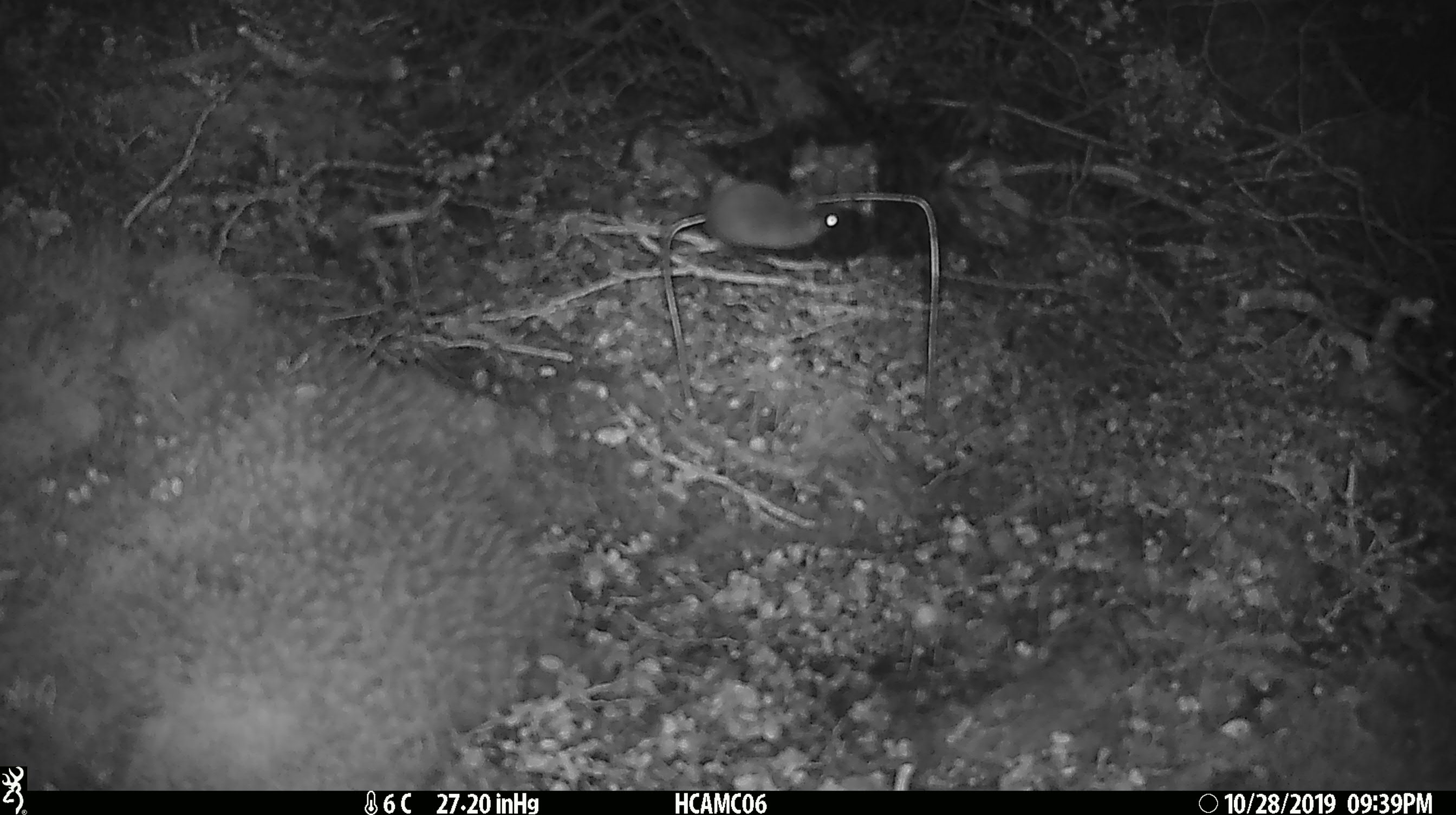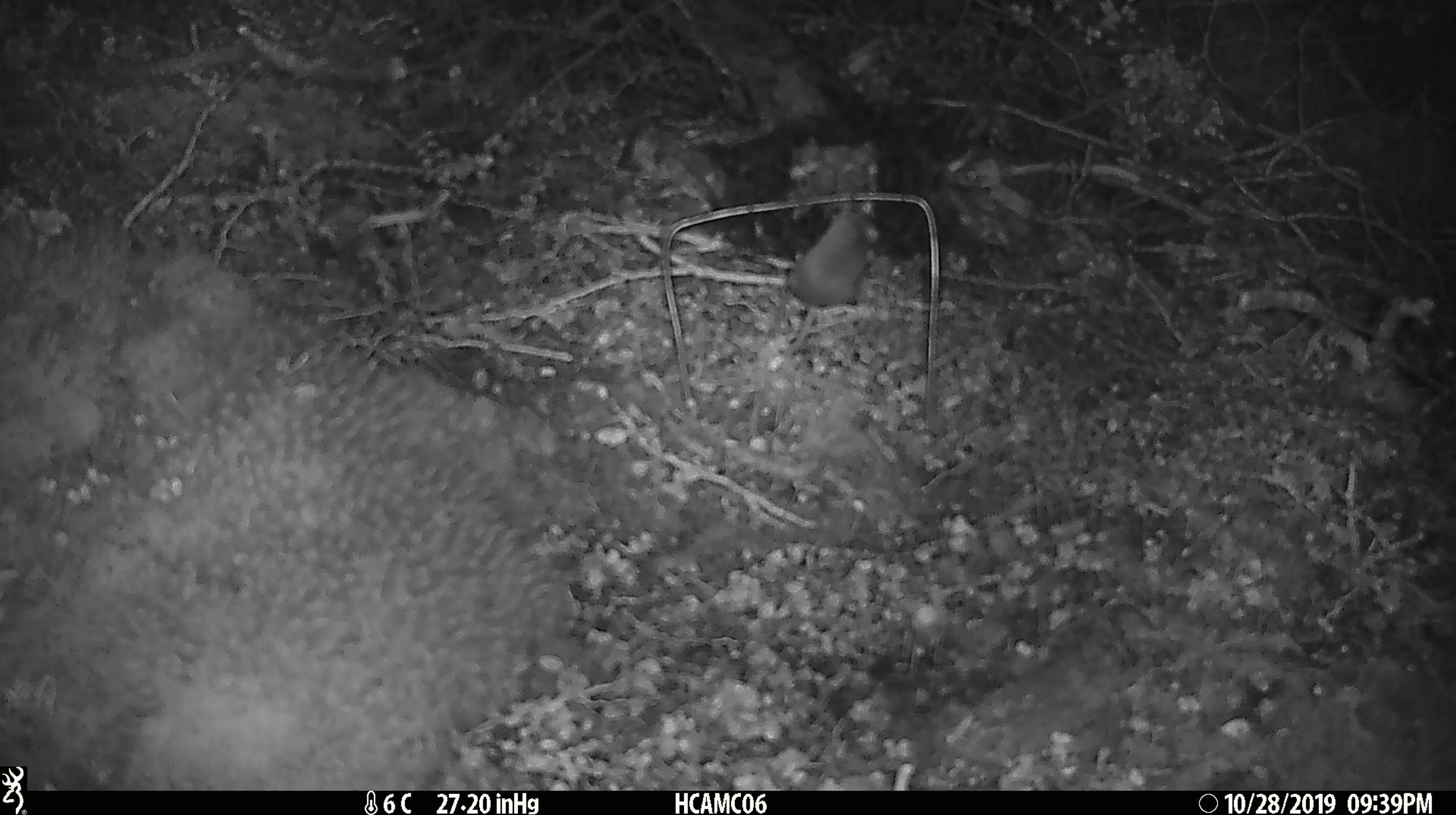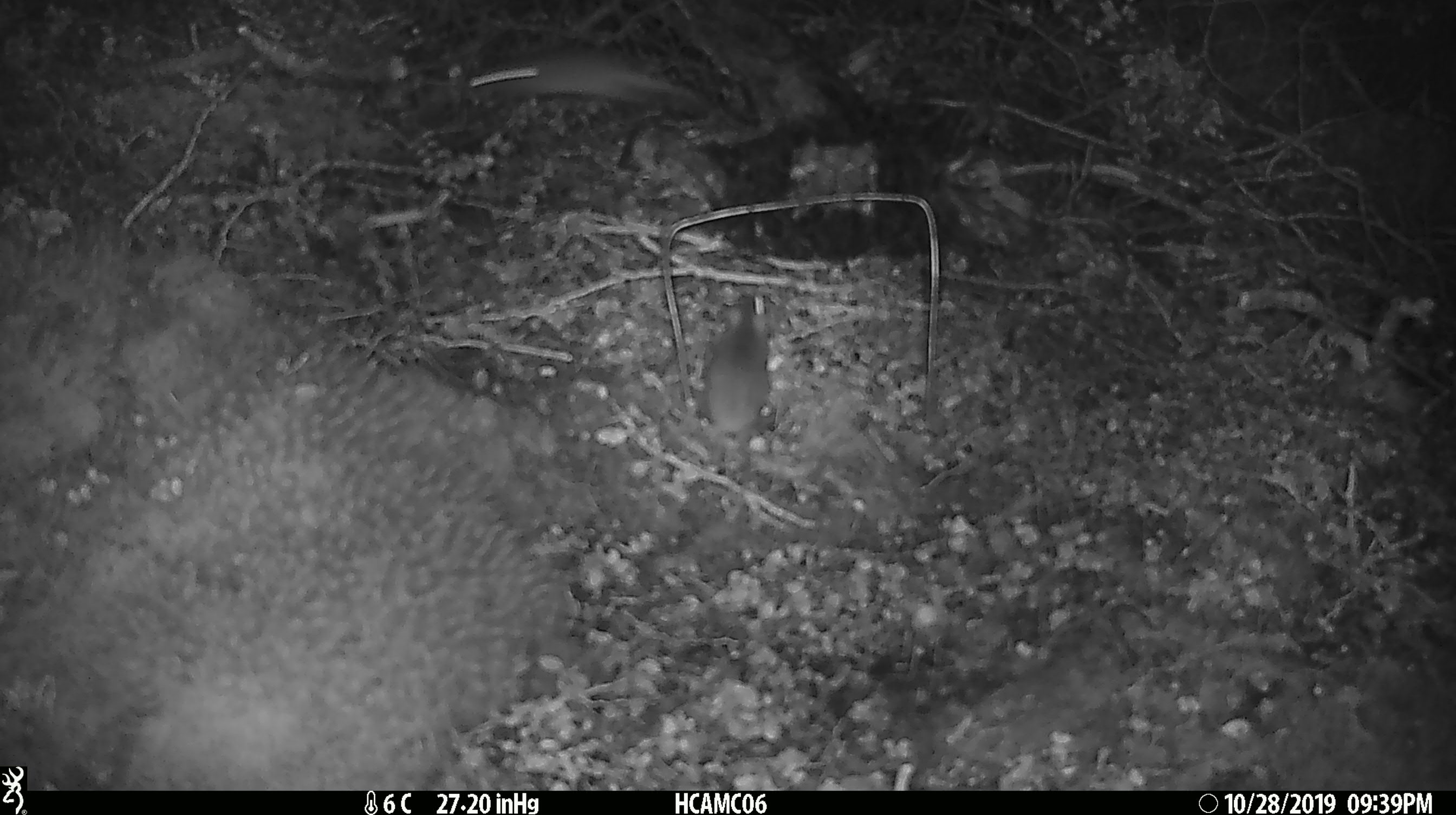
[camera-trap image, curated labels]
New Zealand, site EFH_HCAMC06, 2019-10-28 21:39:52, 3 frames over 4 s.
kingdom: Animalia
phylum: Chordata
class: Mammalia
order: Rodentia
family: Muridae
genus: Mus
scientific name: Mus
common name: mouse